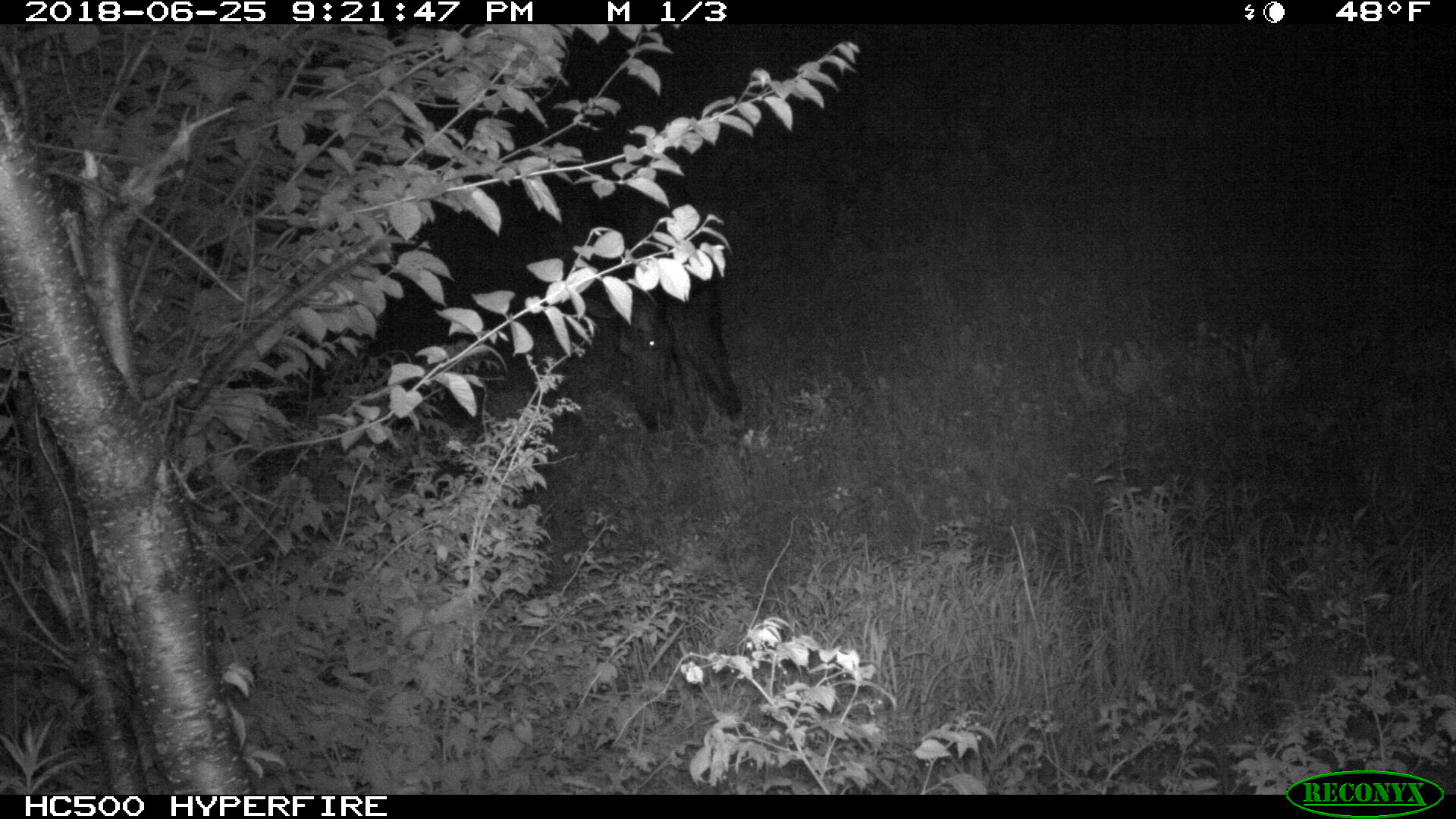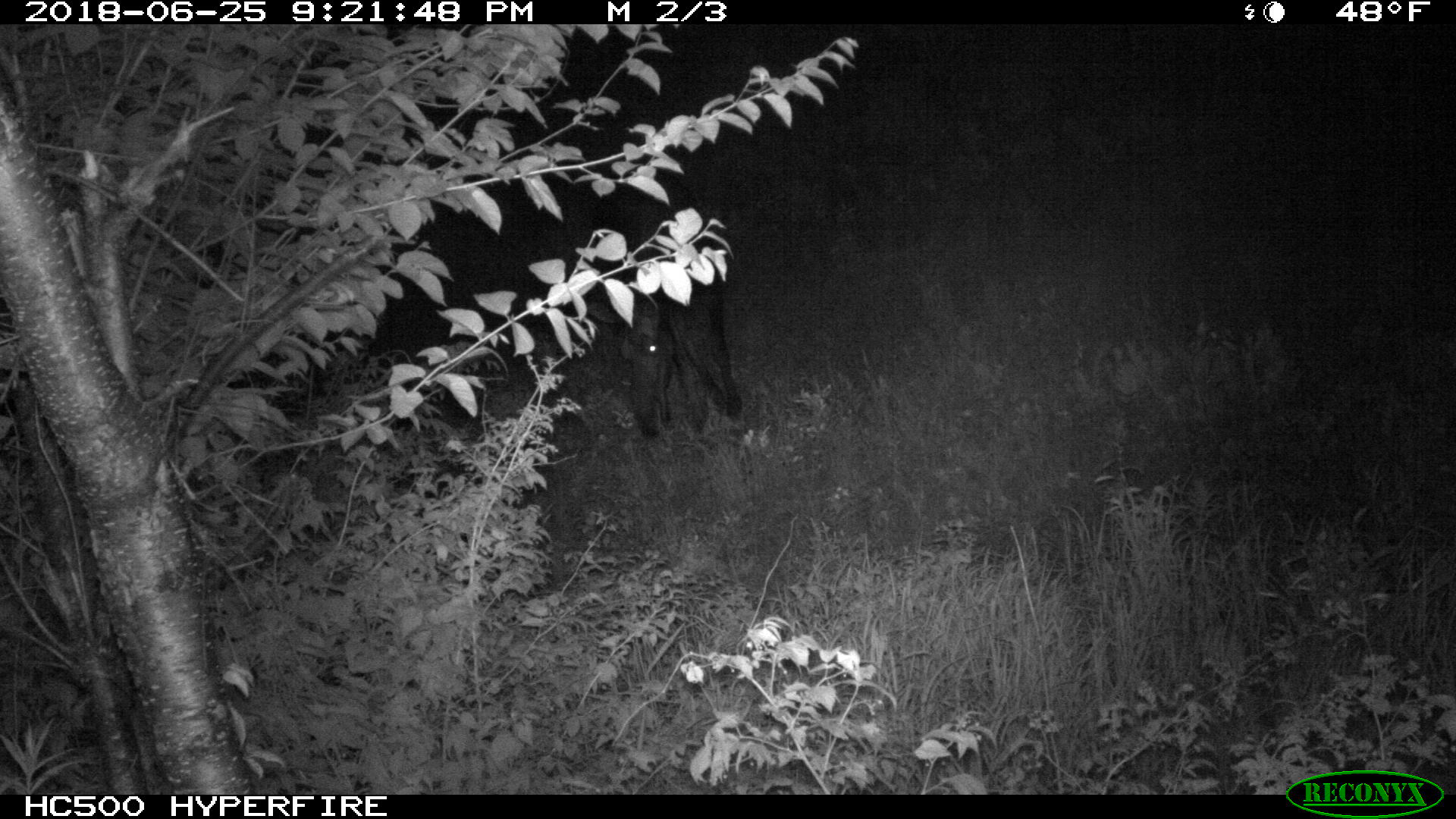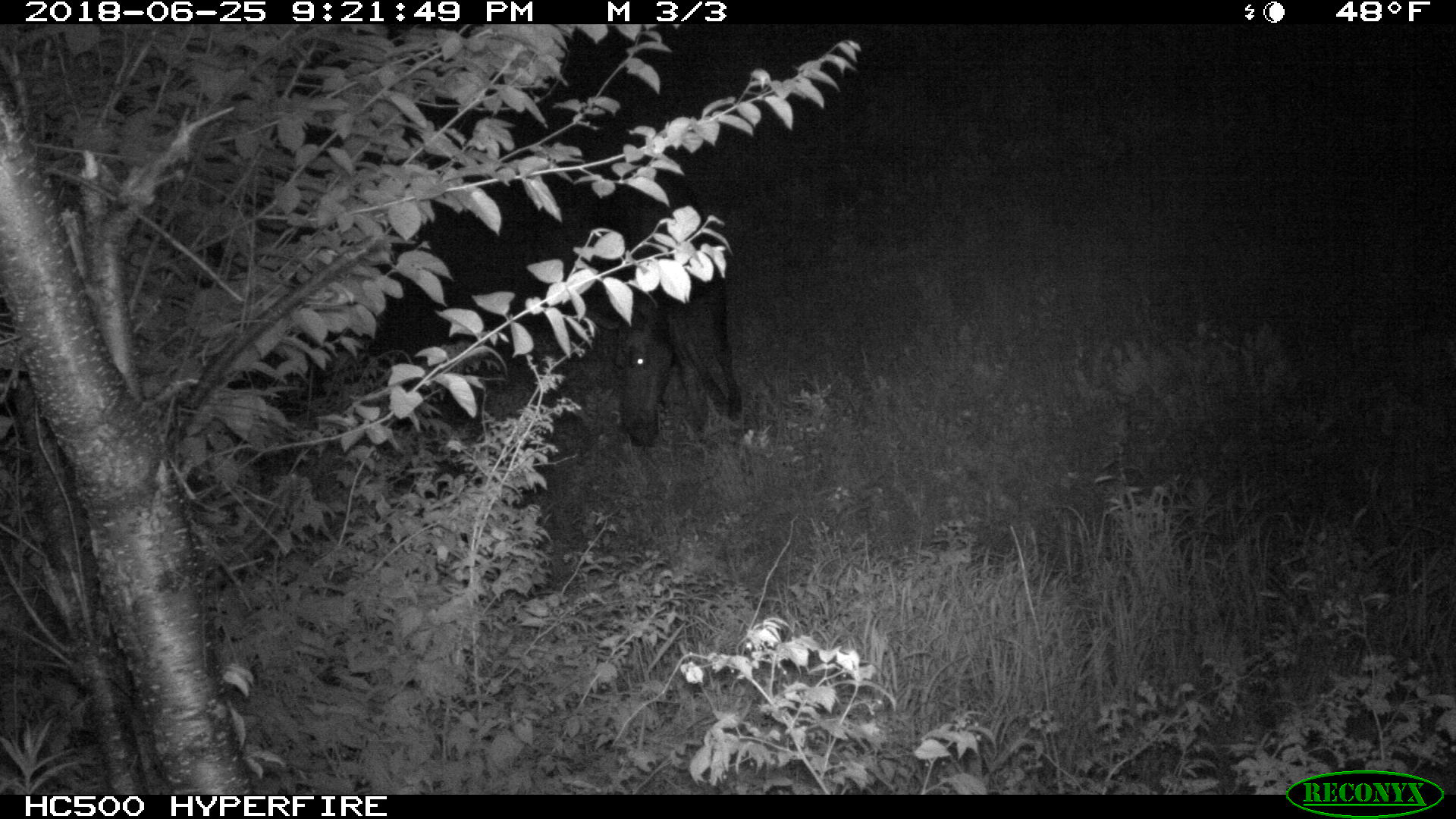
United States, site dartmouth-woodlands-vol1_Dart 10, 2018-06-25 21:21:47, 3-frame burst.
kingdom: Animalia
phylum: Chordata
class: Mammalia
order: Artiodactyla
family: Cervidae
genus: Alces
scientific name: Alces alces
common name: moose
Moose (Alces alces).